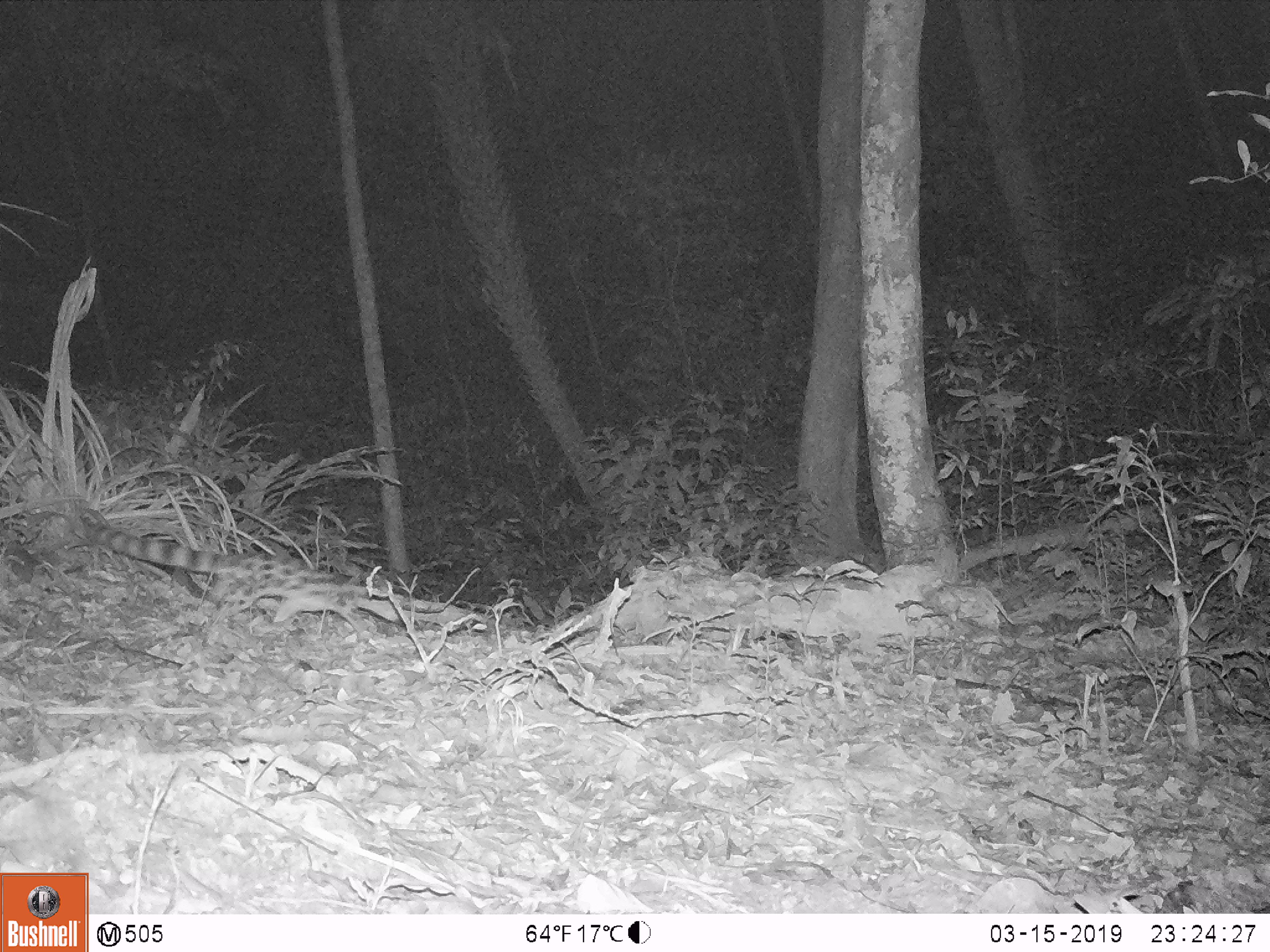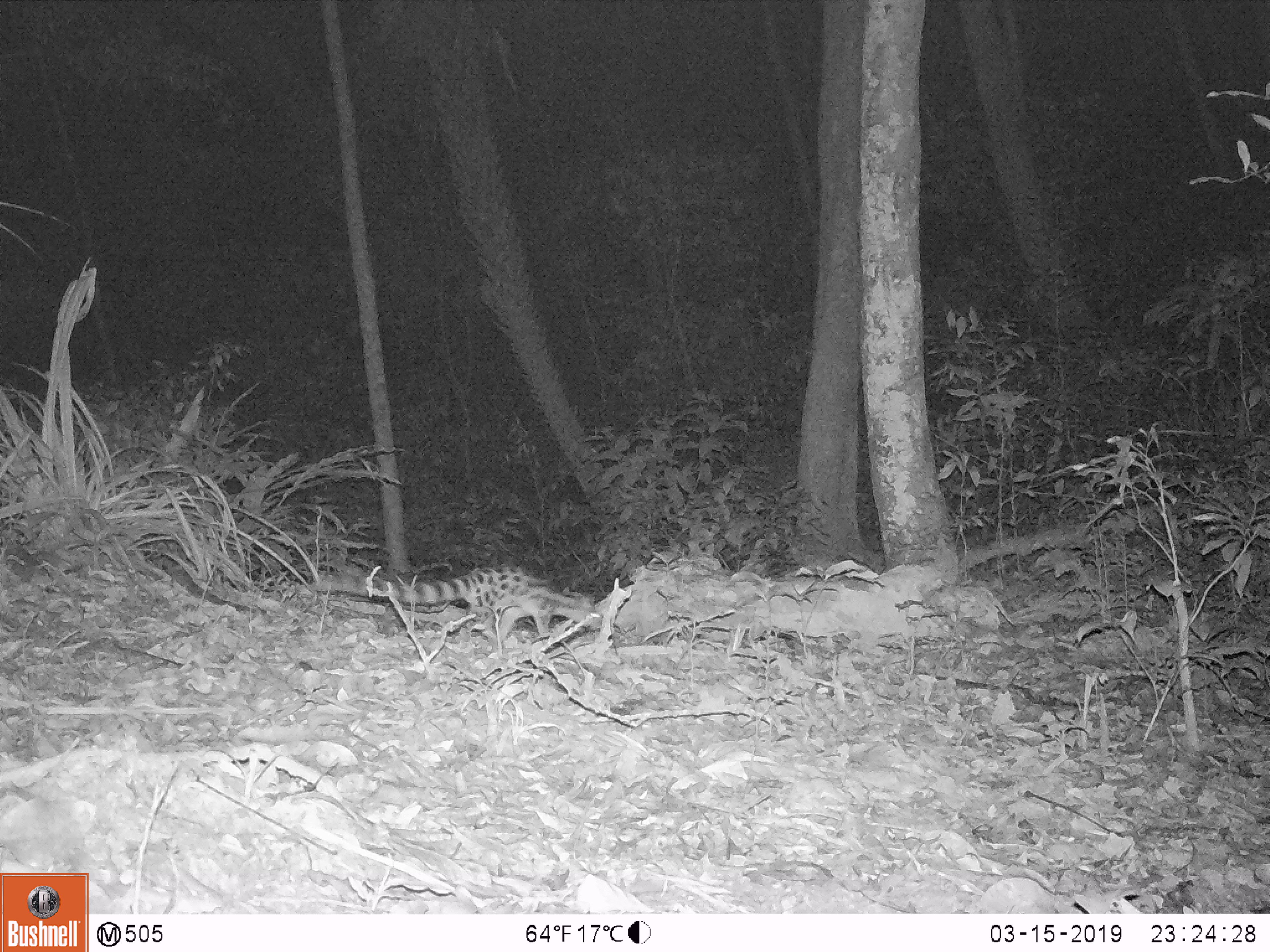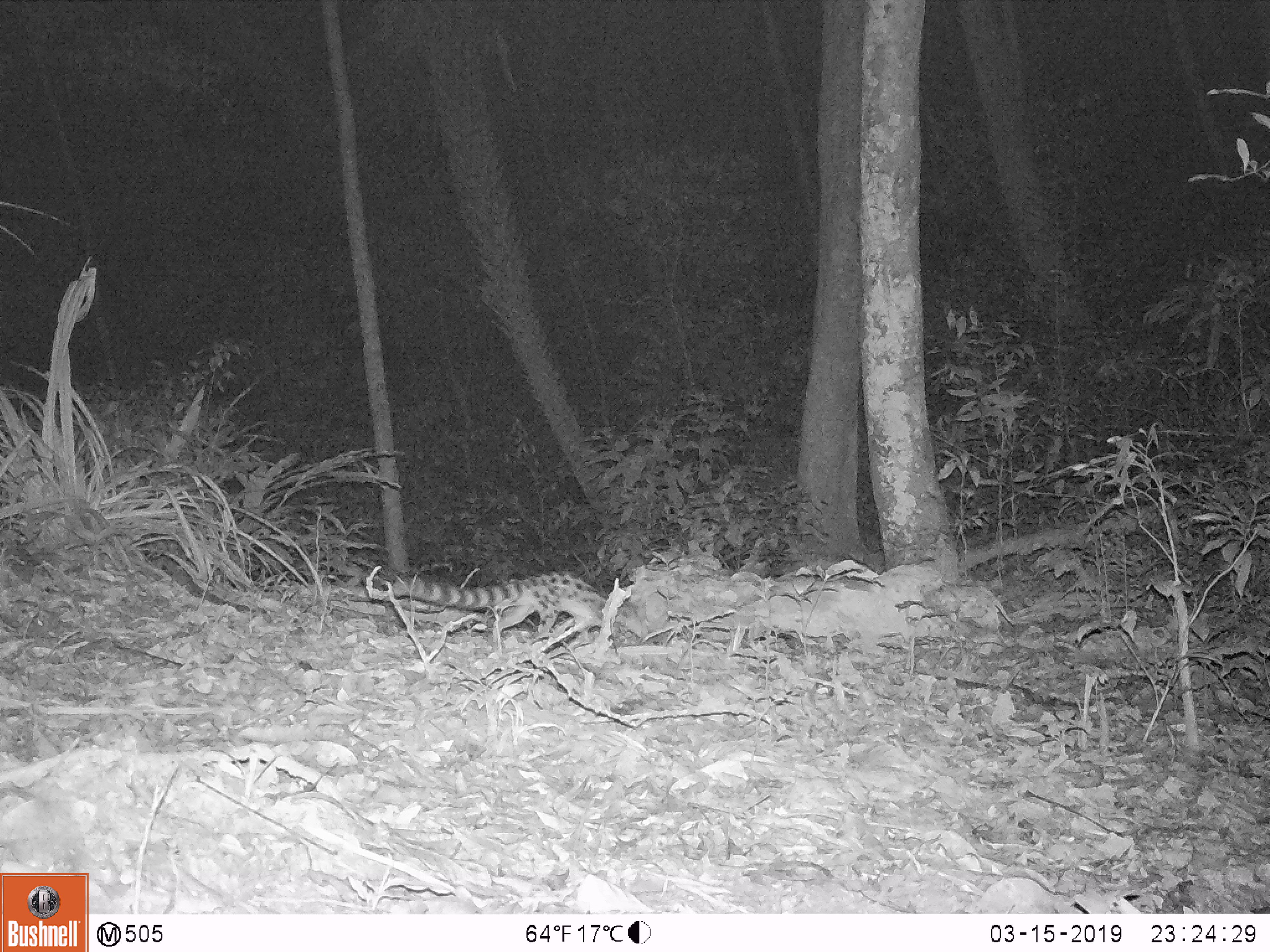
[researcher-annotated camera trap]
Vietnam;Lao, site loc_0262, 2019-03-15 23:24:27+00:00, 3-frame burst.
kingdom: Animalia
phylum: Chordata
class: Mammalia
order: Carnivora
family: Prionodontidae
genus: Prionodon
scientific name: Prionodon pardicolor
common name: spotted linsang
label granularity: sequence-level